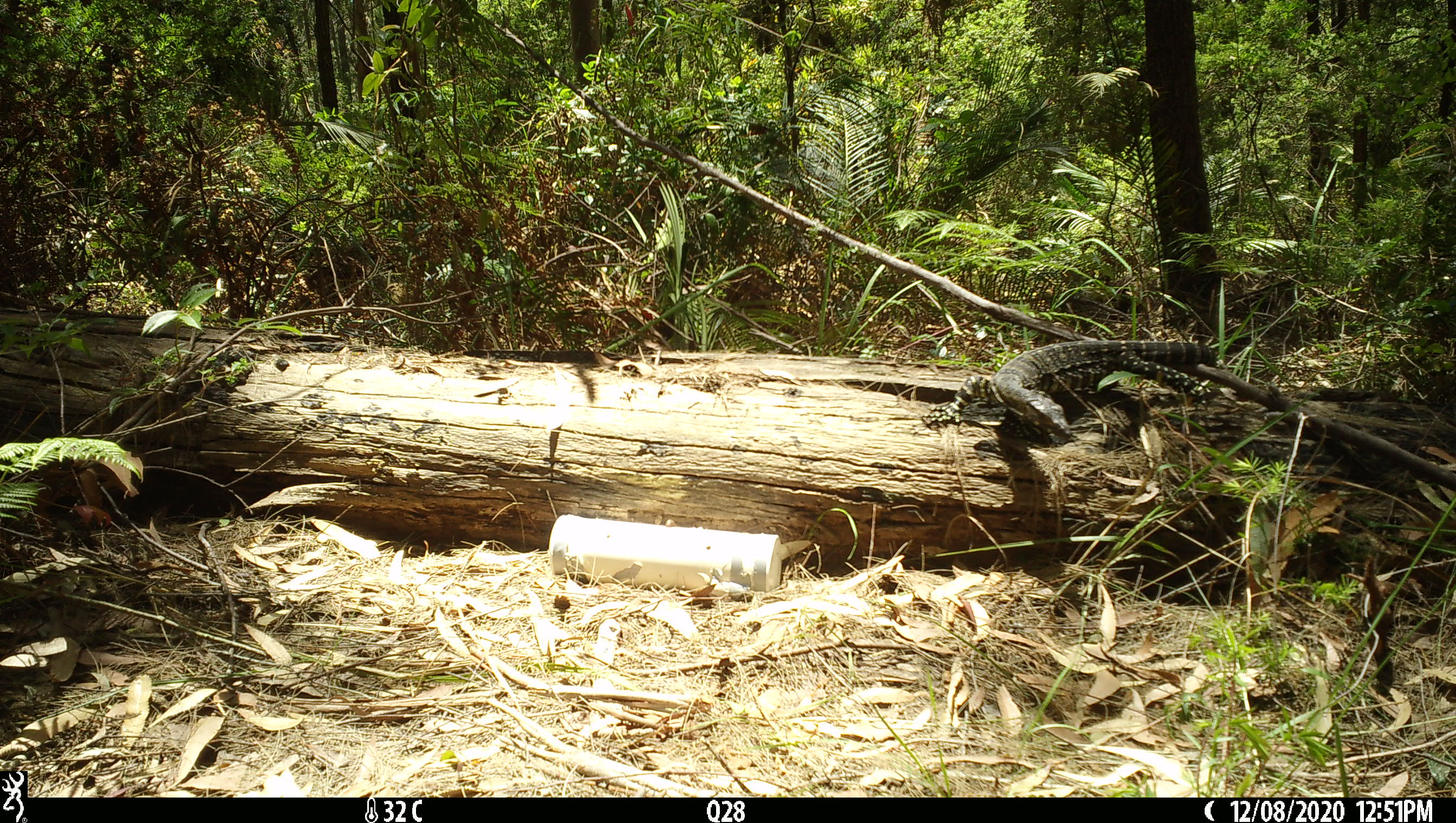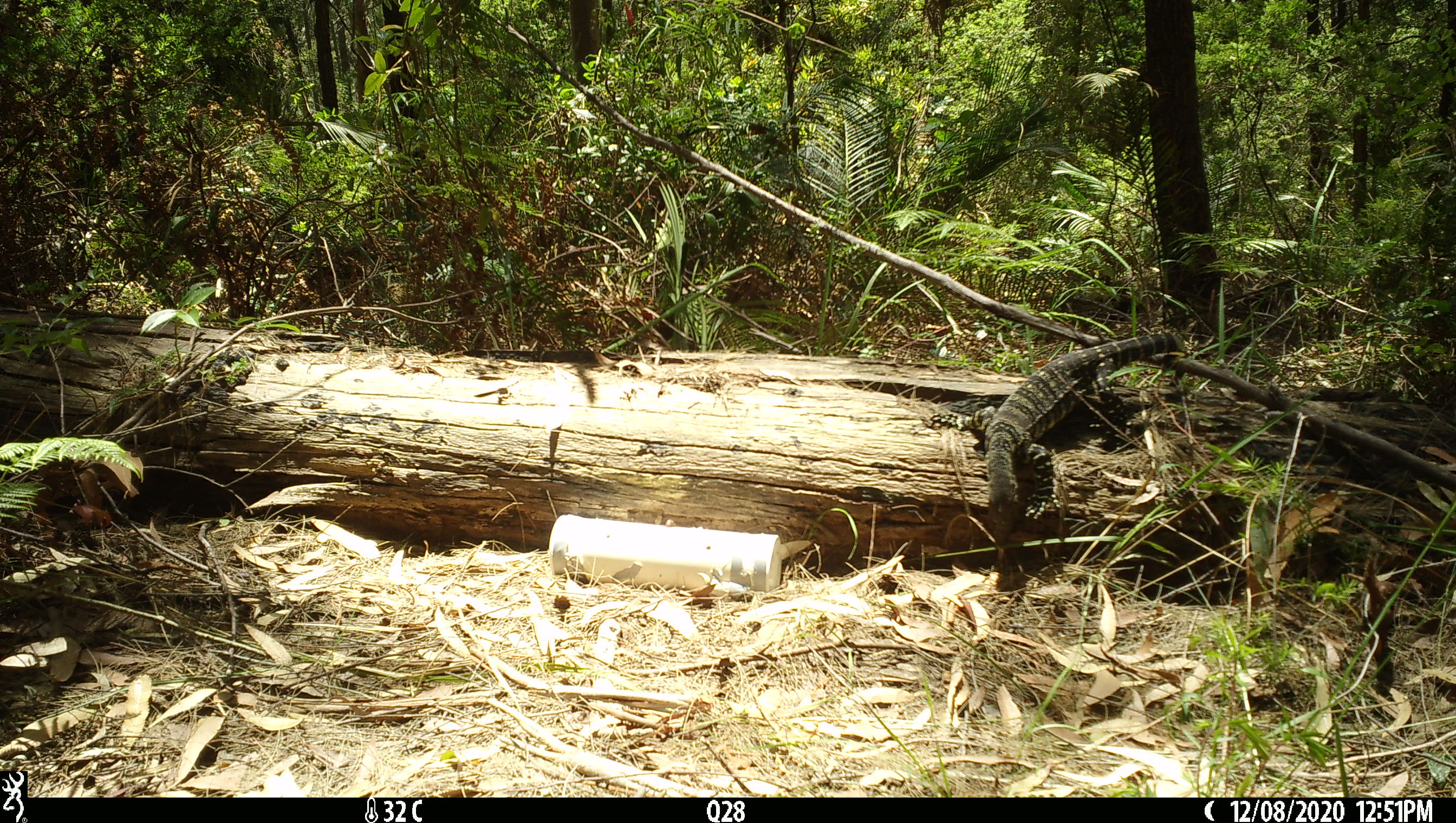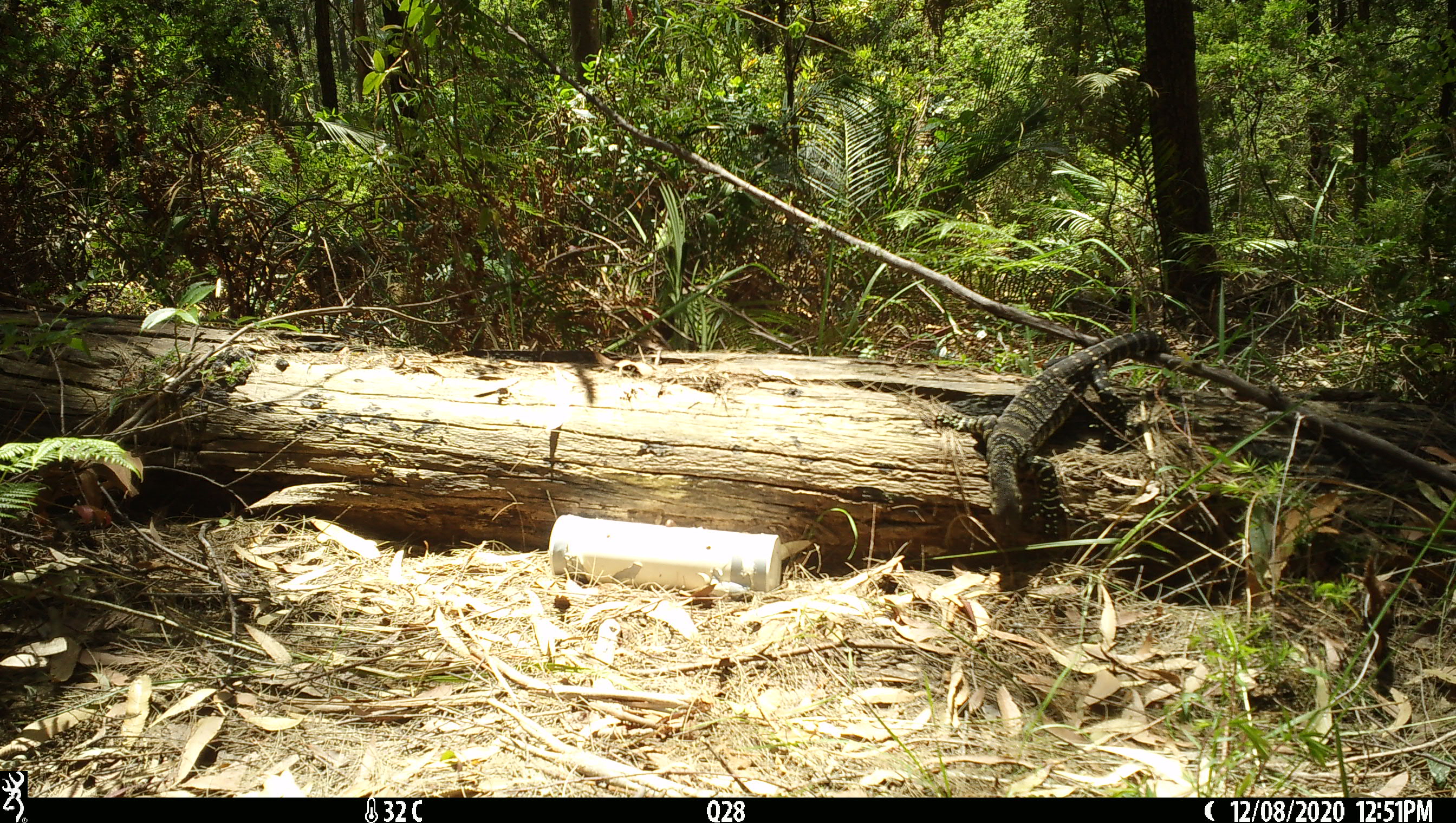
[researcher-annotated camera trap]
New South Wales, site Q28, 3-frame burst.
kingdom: Animalia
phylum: Chordata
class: Reptilia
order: Squamata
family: Varanidae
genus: Varanus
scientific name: Varanus varius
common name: lace monitor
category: goanna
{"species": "goanna (lace monitor) (Varanus varius)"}